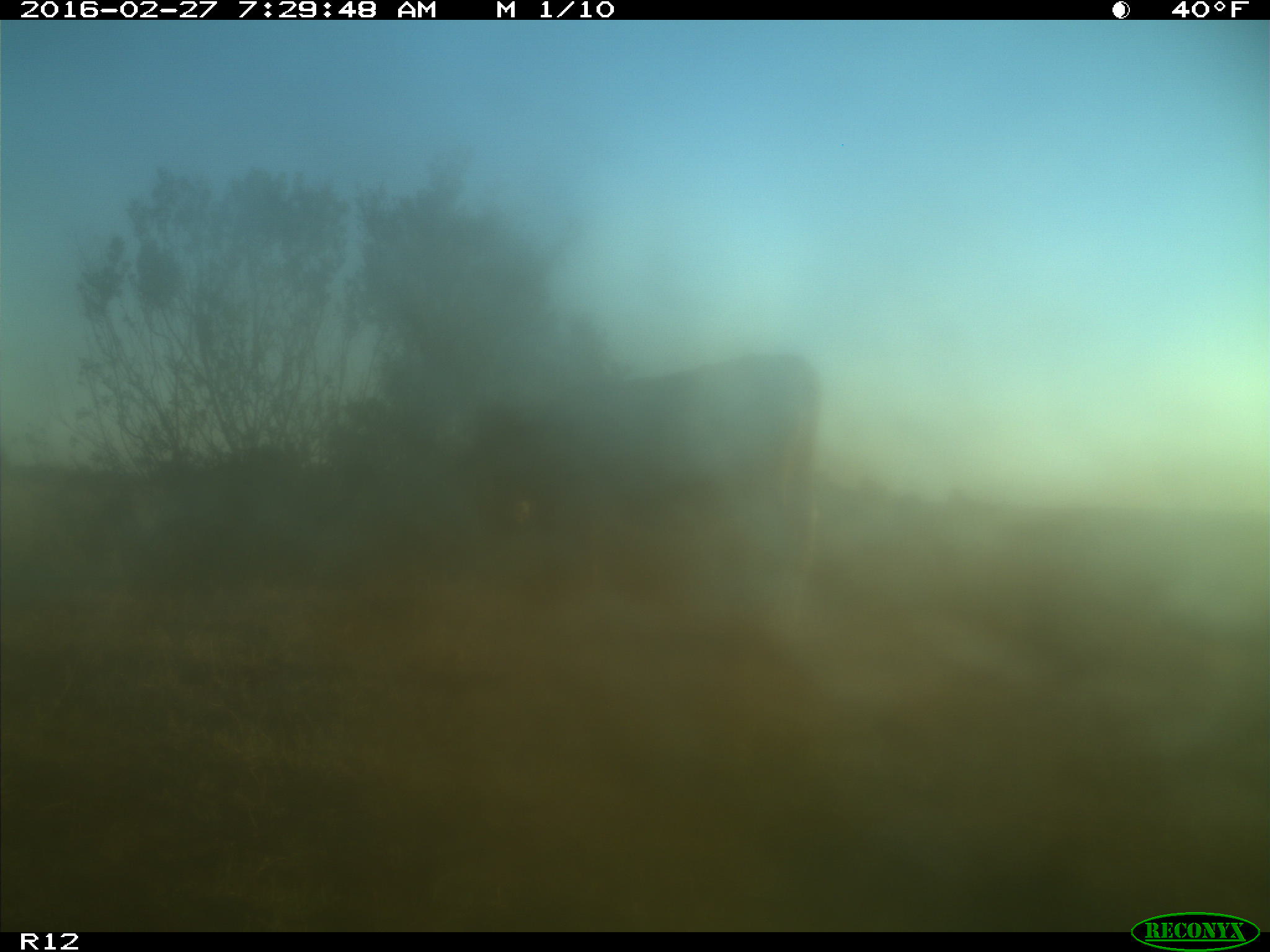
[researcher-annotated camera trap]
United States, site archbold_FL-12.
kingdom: Animalia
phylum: Chordata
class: Mammalia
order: Artiodactyla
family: Bovidae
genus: Bos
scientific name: Bos taurus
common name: domestic cow